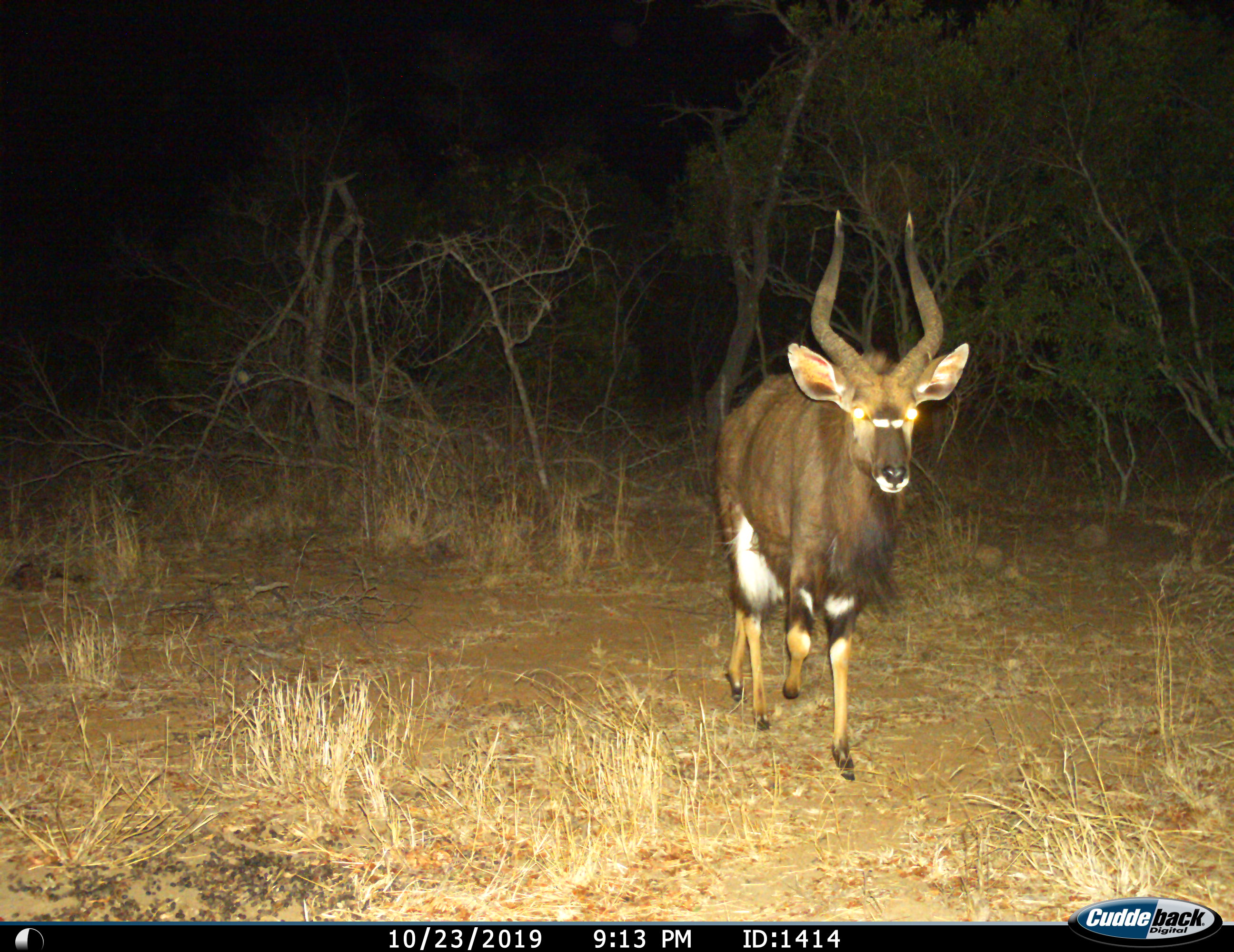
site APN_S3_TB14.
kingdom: Animalia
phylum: Chordata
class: Mammalia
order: Artiodactyla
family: Bovidae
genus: Tragelaphus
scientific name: Tragelaphus angasii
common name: nyala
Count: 1.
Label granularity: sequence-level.